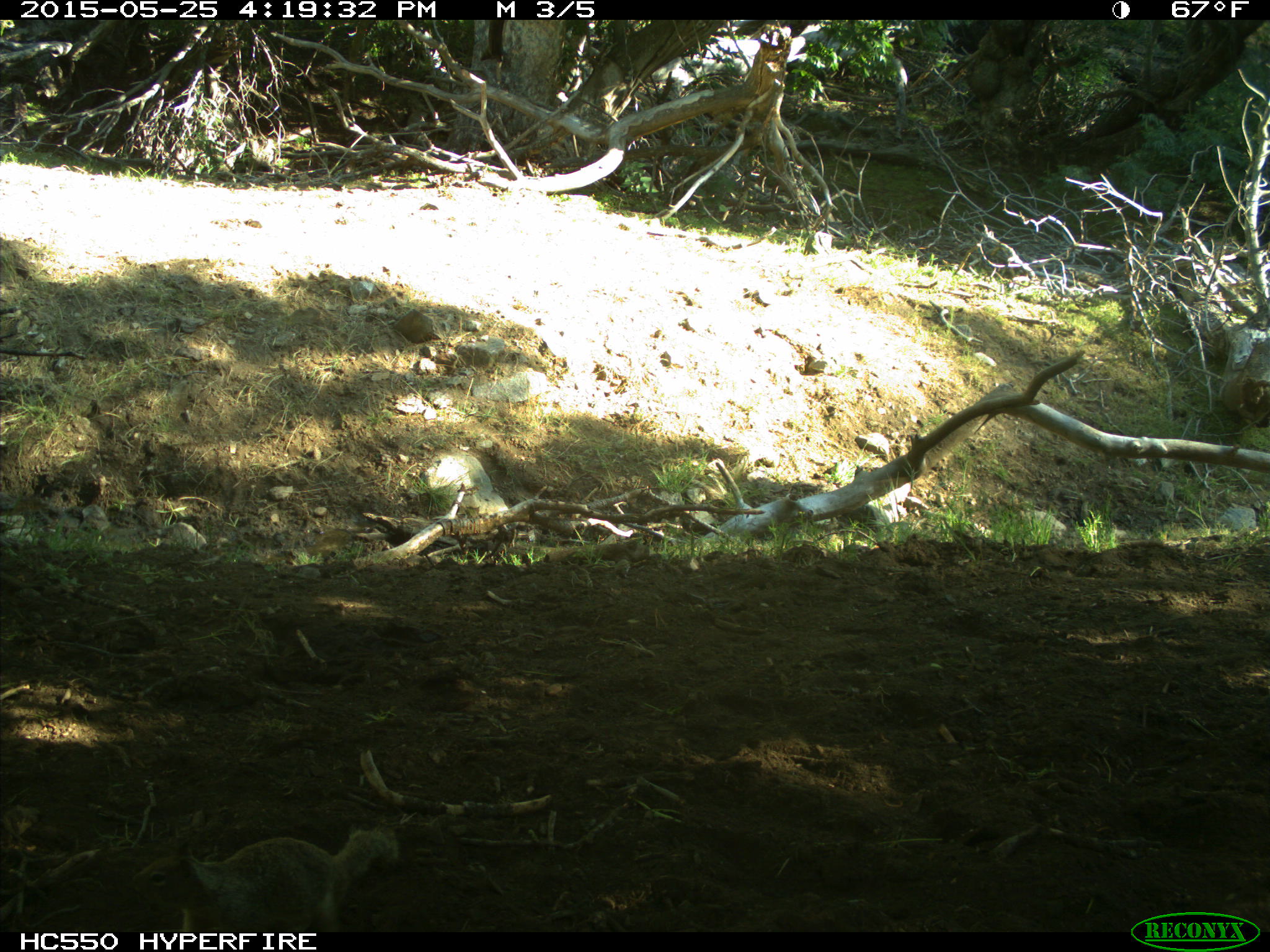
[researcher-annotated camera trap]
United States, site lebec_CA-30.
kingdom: Animalia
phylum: Chordata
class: Mammalia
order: Rodentia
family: Sciuridae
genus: Otospermophilus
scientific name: Otospermophilus beecheyi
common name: california ground squirrel